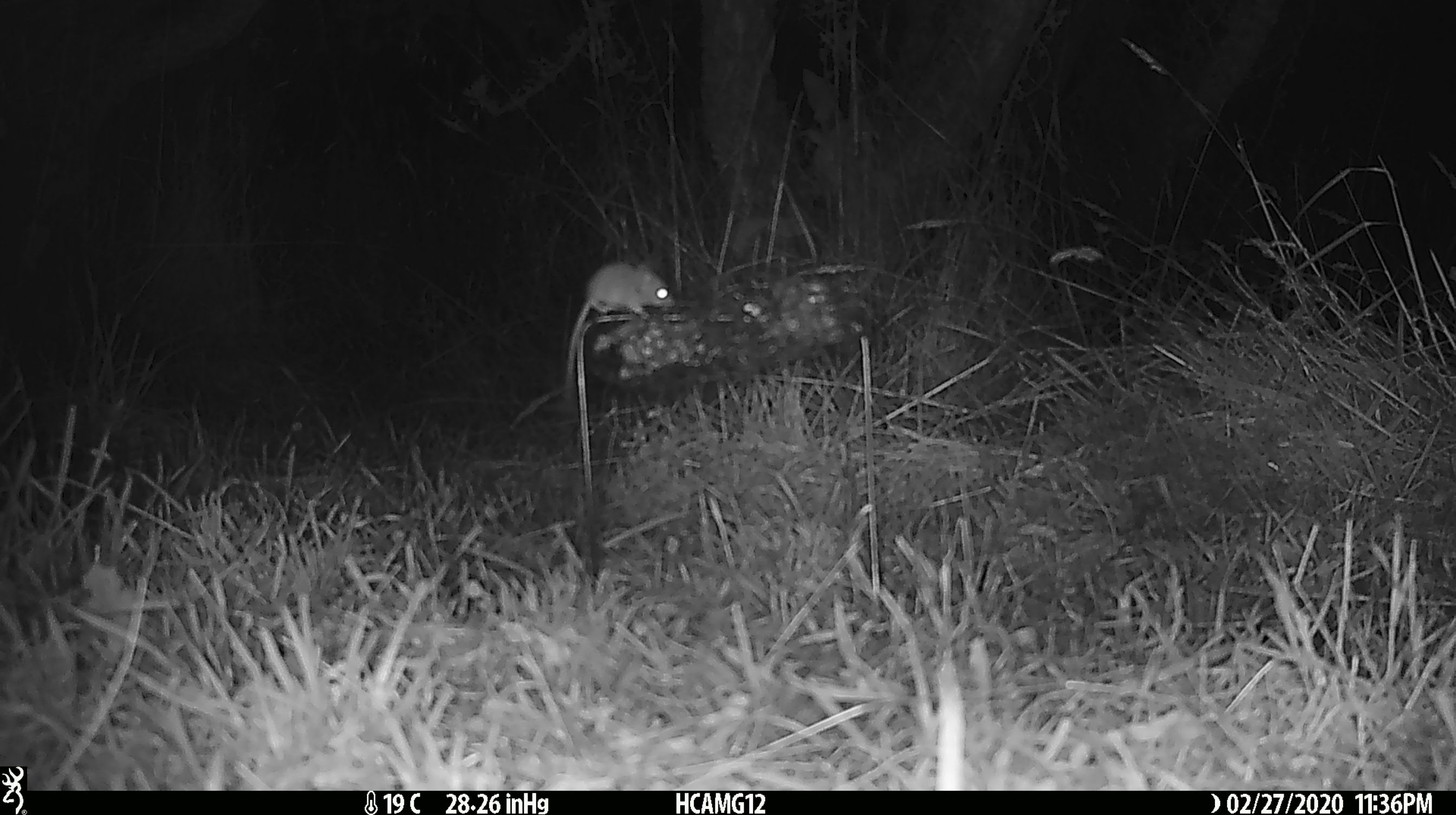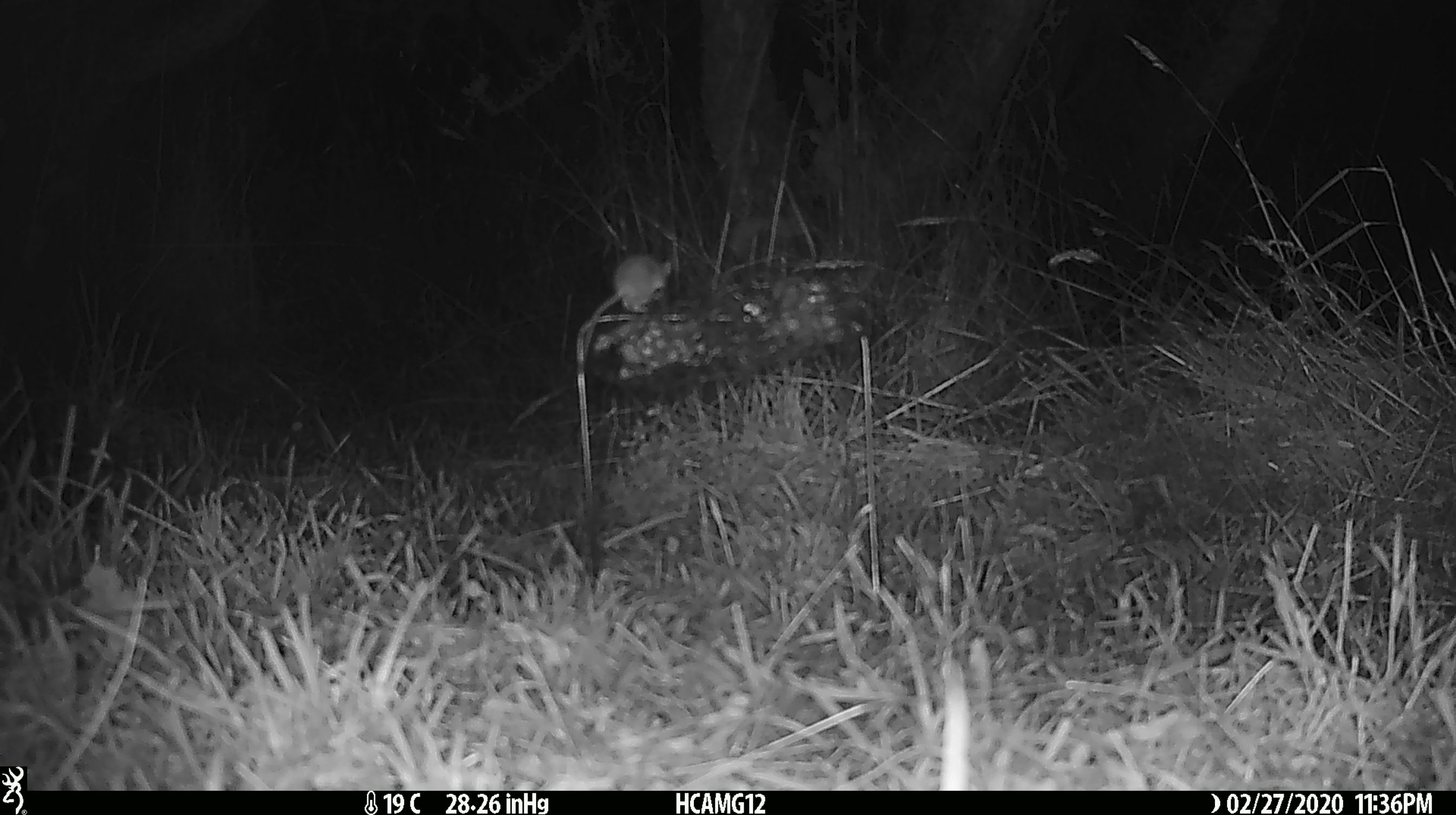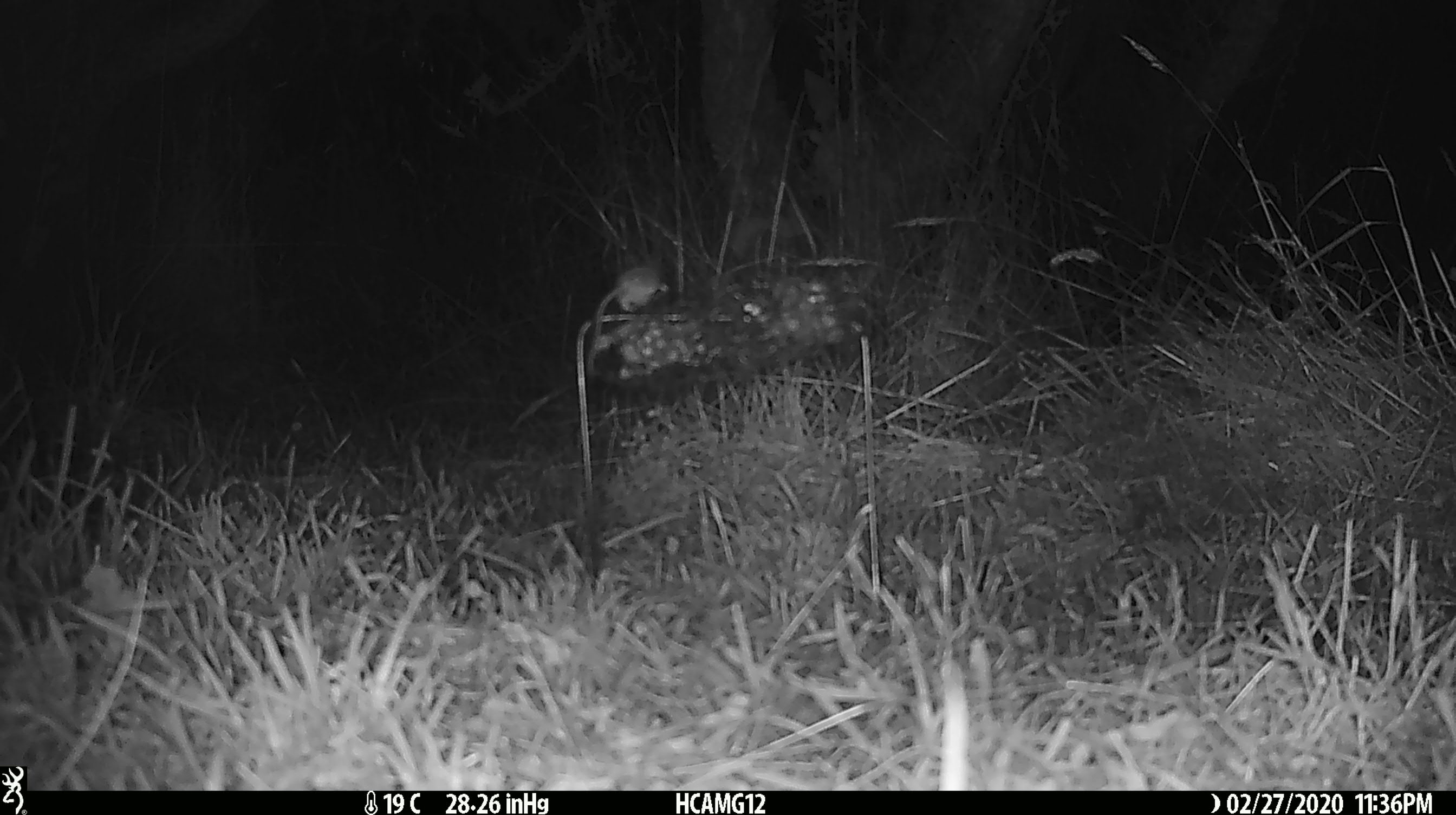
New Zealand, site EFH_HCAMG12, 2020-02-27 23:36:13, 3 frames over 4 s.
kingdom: Animalia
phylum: Chordata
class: Mammalia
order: Rodentia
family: Muridae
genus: Mus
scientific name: Mus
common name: mouse